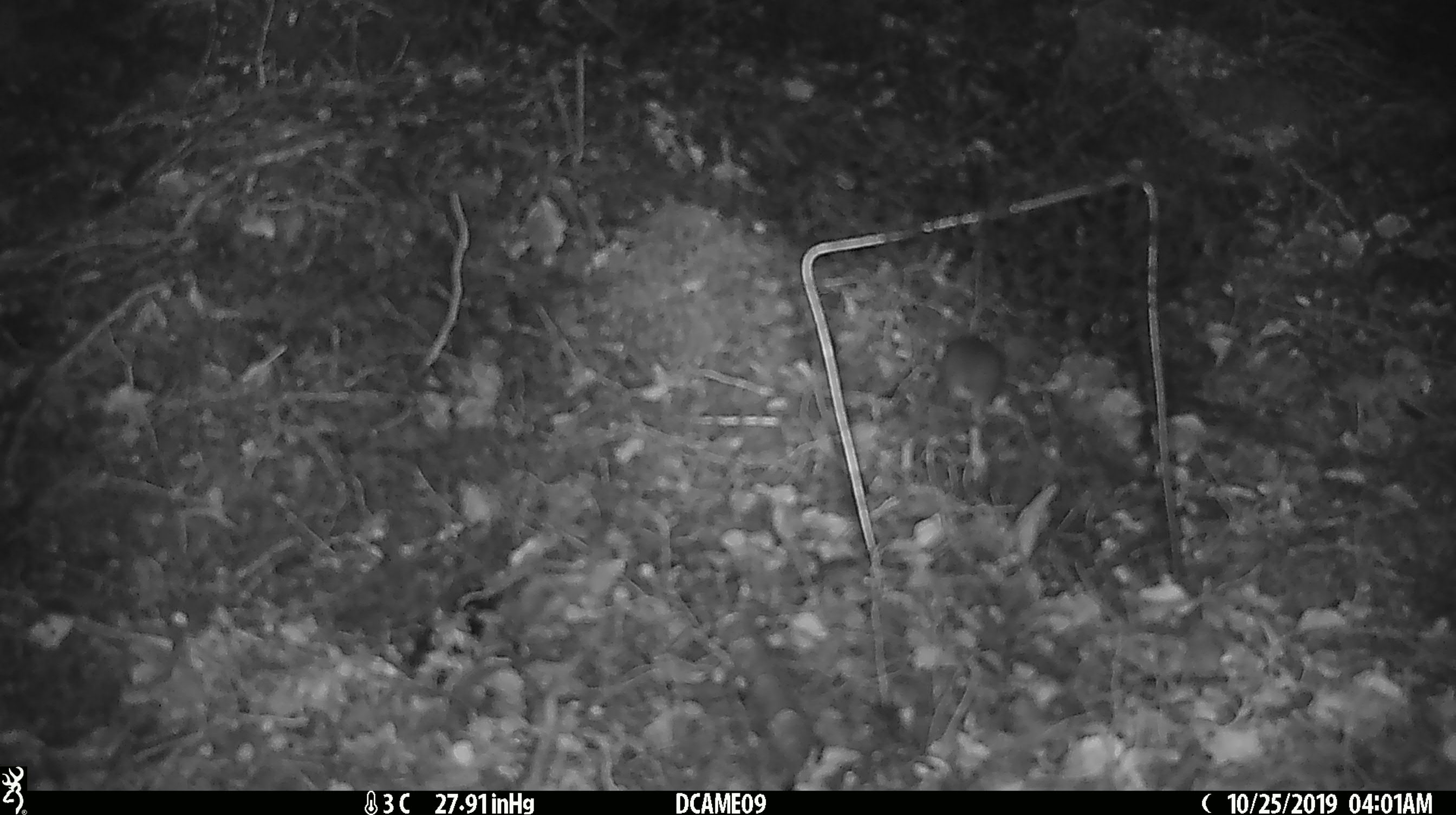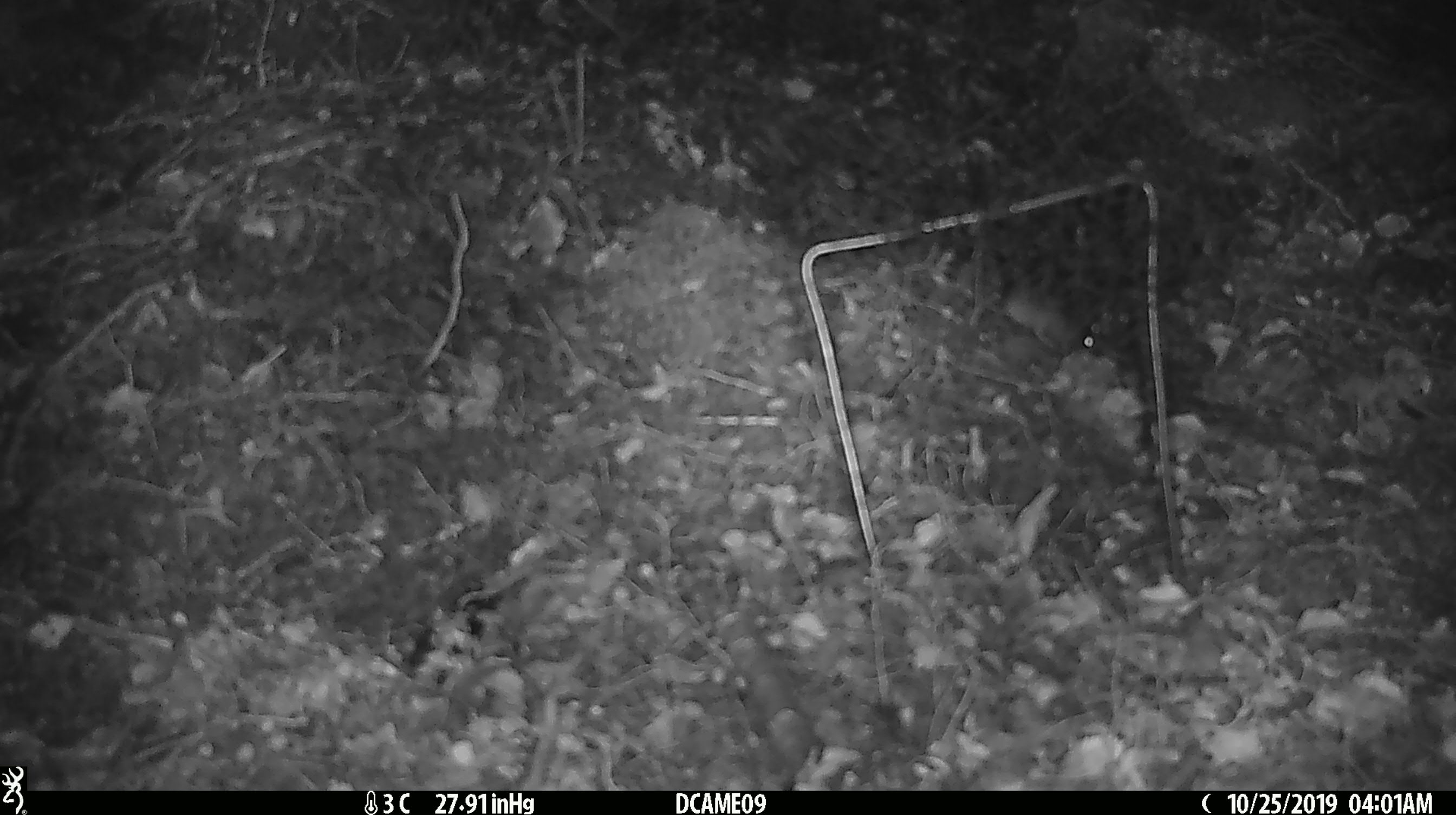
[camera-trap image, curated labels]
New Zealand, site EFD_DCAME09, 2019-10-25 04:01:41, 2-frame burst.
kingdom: Animalia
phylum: Chordata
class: Mammalia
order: Rodentia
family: Muridae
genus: Mus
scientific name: Mus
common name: mouse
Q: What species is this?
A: Mouse (Mus).